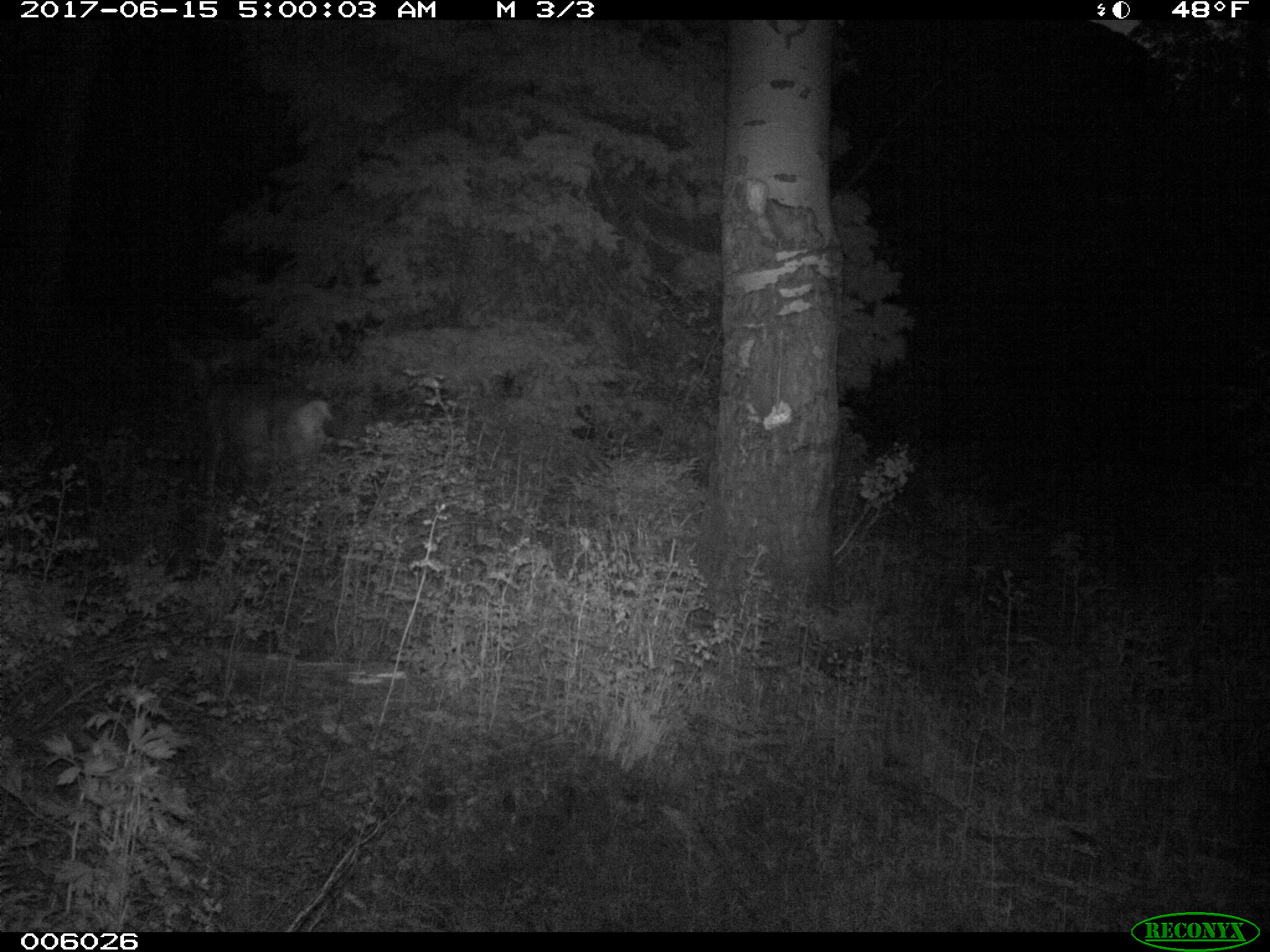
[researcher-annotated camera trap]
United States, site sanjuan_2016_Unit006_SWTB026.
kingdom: Animalia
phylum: Chordata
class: Mammalia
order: Artiodactyla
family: Cervidae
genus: Odocoileus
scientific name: Odocoileus hemionus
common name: mule deer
Odocoileus hemionus (mule deer).